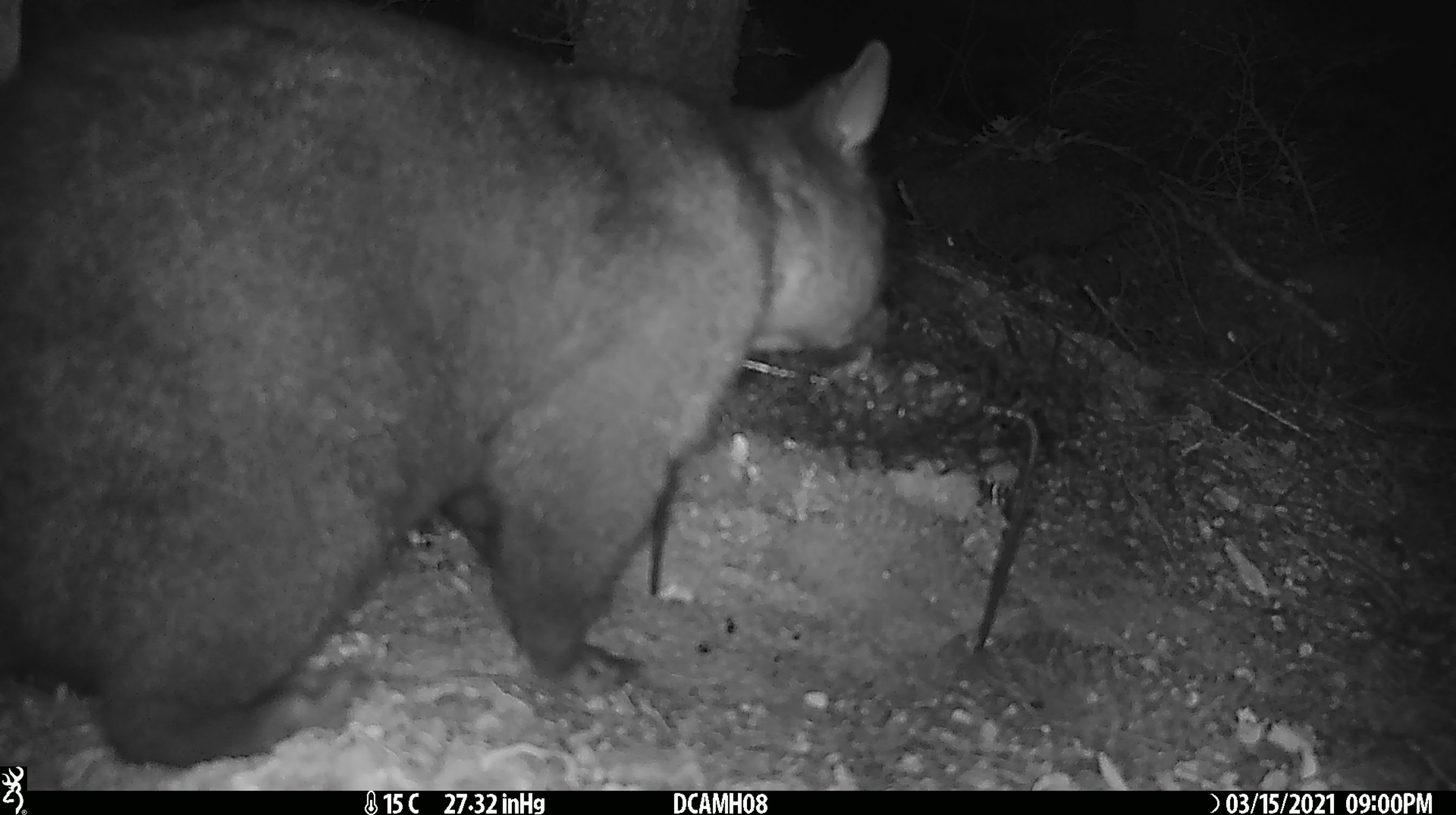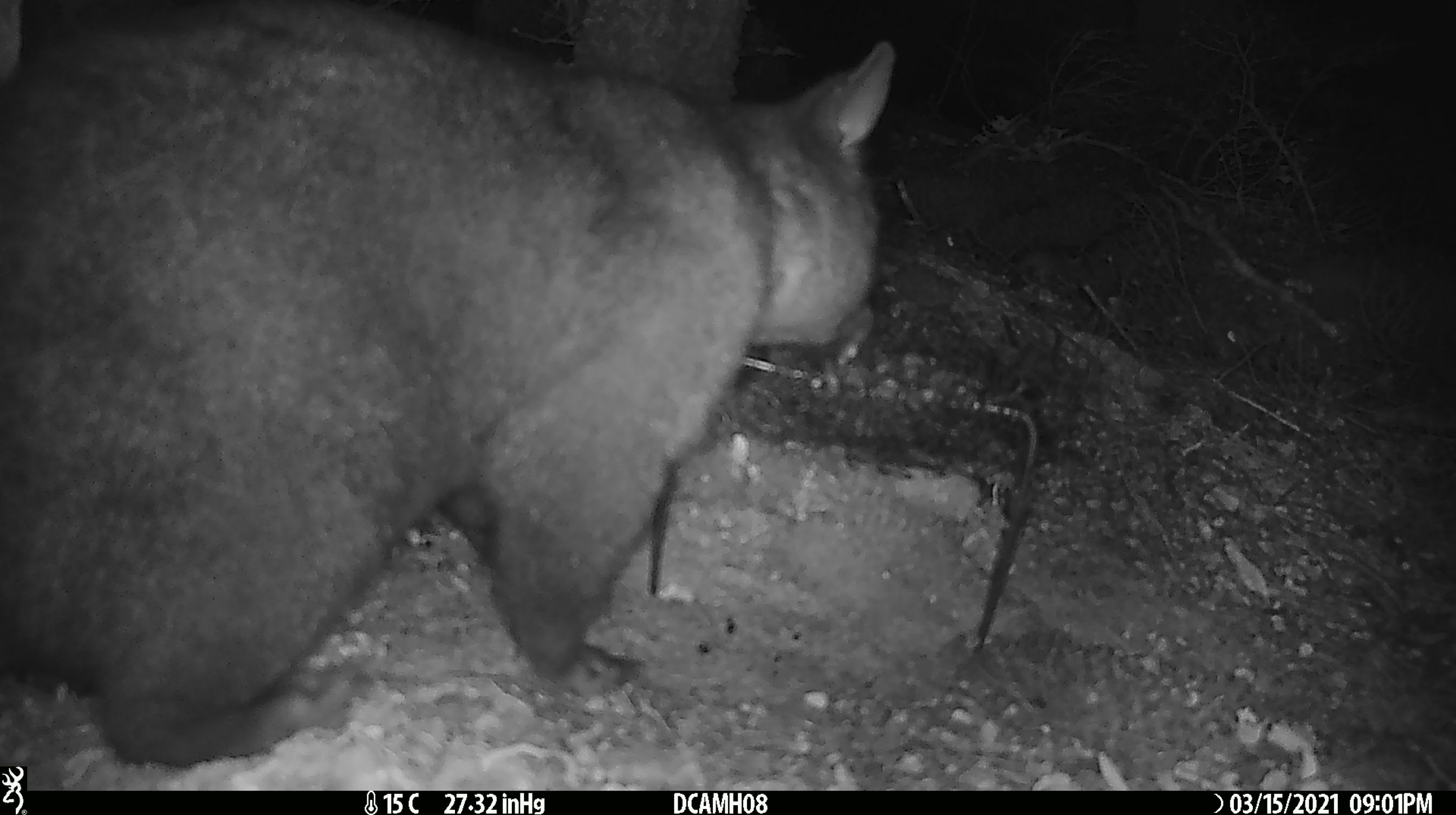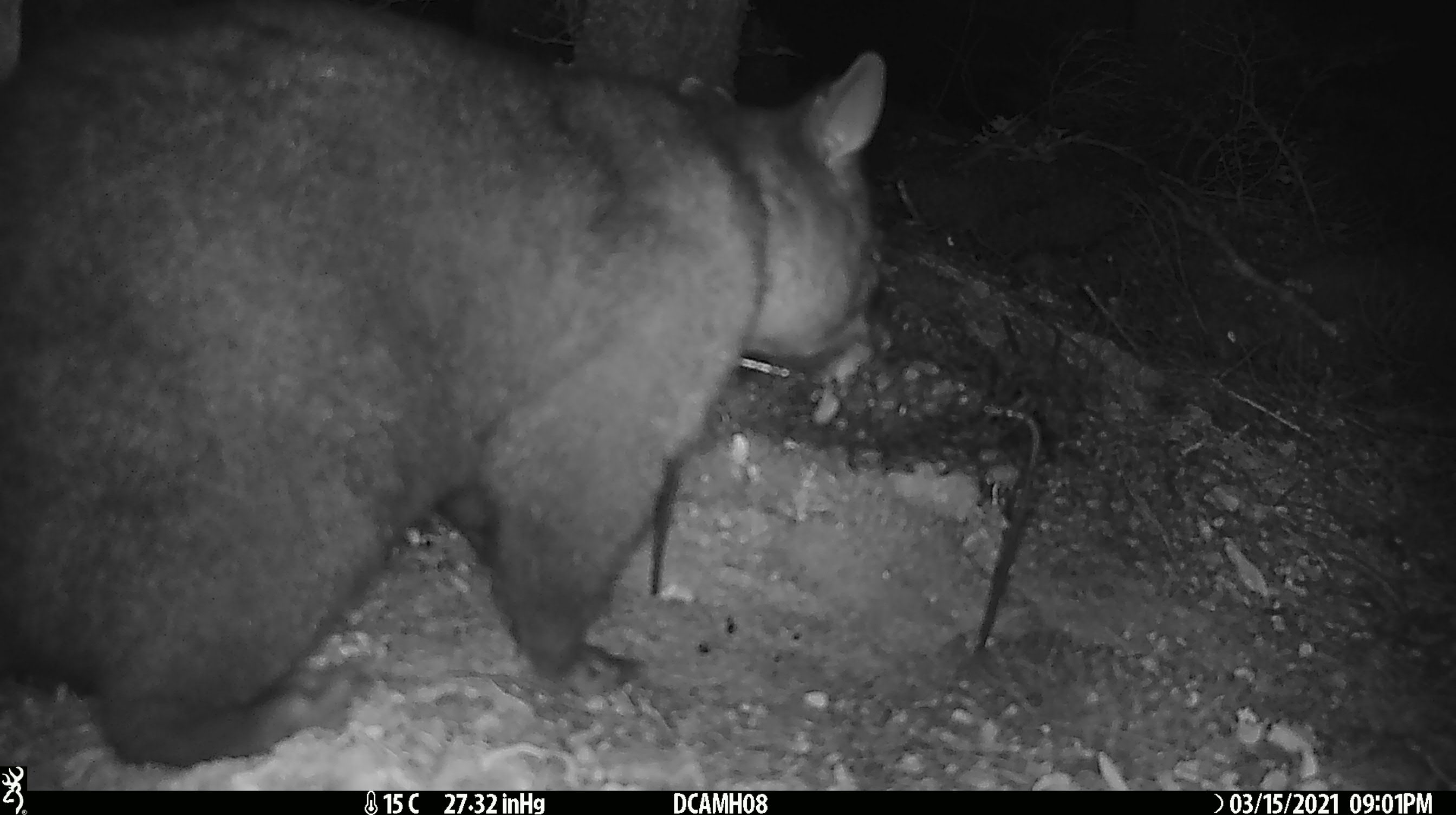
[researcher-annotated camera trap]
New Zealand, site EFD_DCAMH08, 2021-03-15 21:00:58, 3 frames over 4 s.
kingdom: Animalia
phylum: Chordata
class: Mammalia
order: Diprotodontia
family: Phalangeridae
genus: Trichosurus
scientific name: Trichosurus vulpecula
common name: common brushtail possum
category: possum